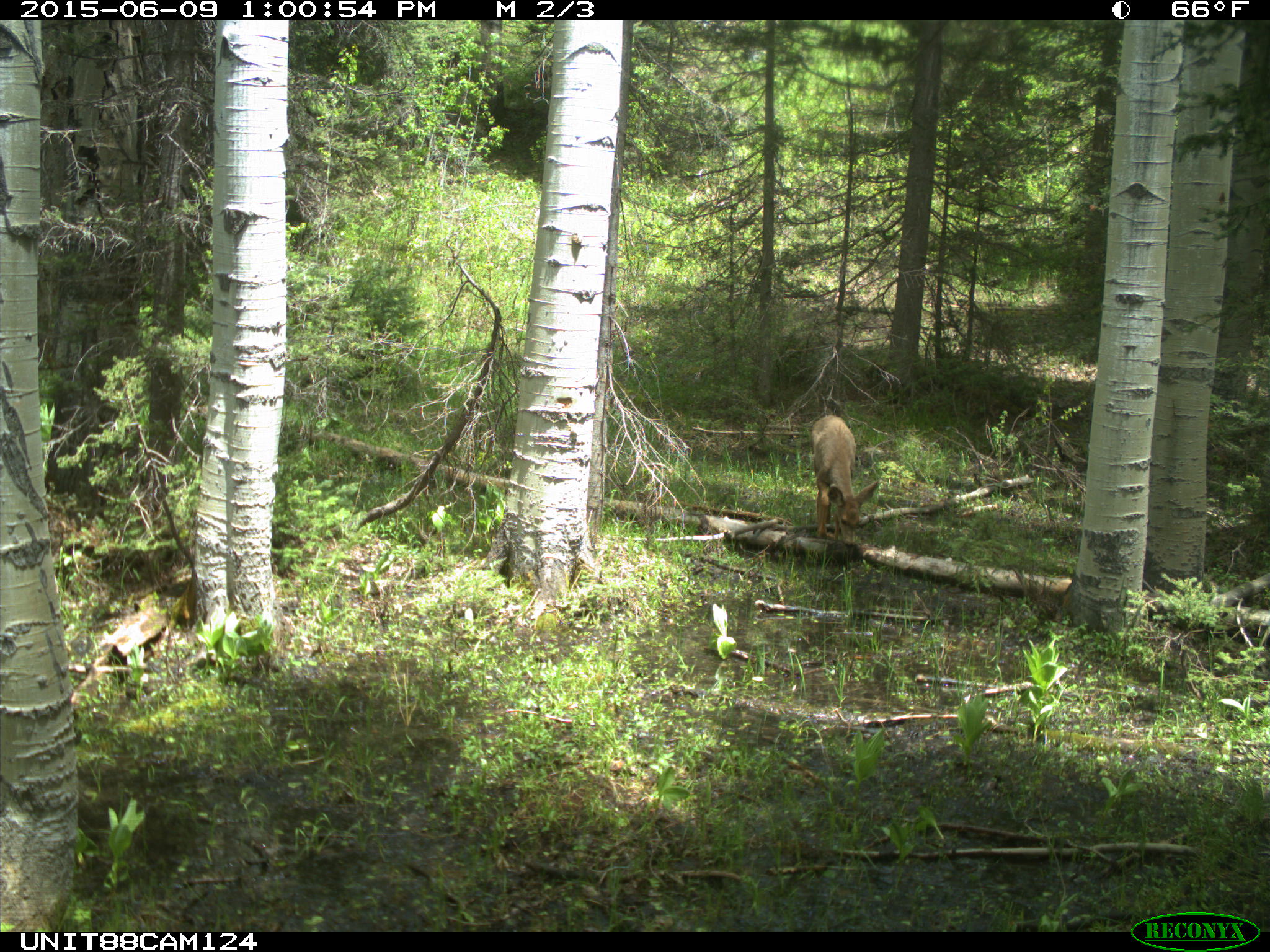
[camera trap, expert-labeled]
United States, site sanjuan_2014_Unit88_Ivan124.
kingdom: Animalia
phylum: Chordata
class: Mammalia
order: Artiodactyla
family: Cervidae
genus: Odocoileus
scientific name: Odocoileus hemionus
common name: mule deer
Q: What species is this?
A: Odocoileus hemionus (mule deer).